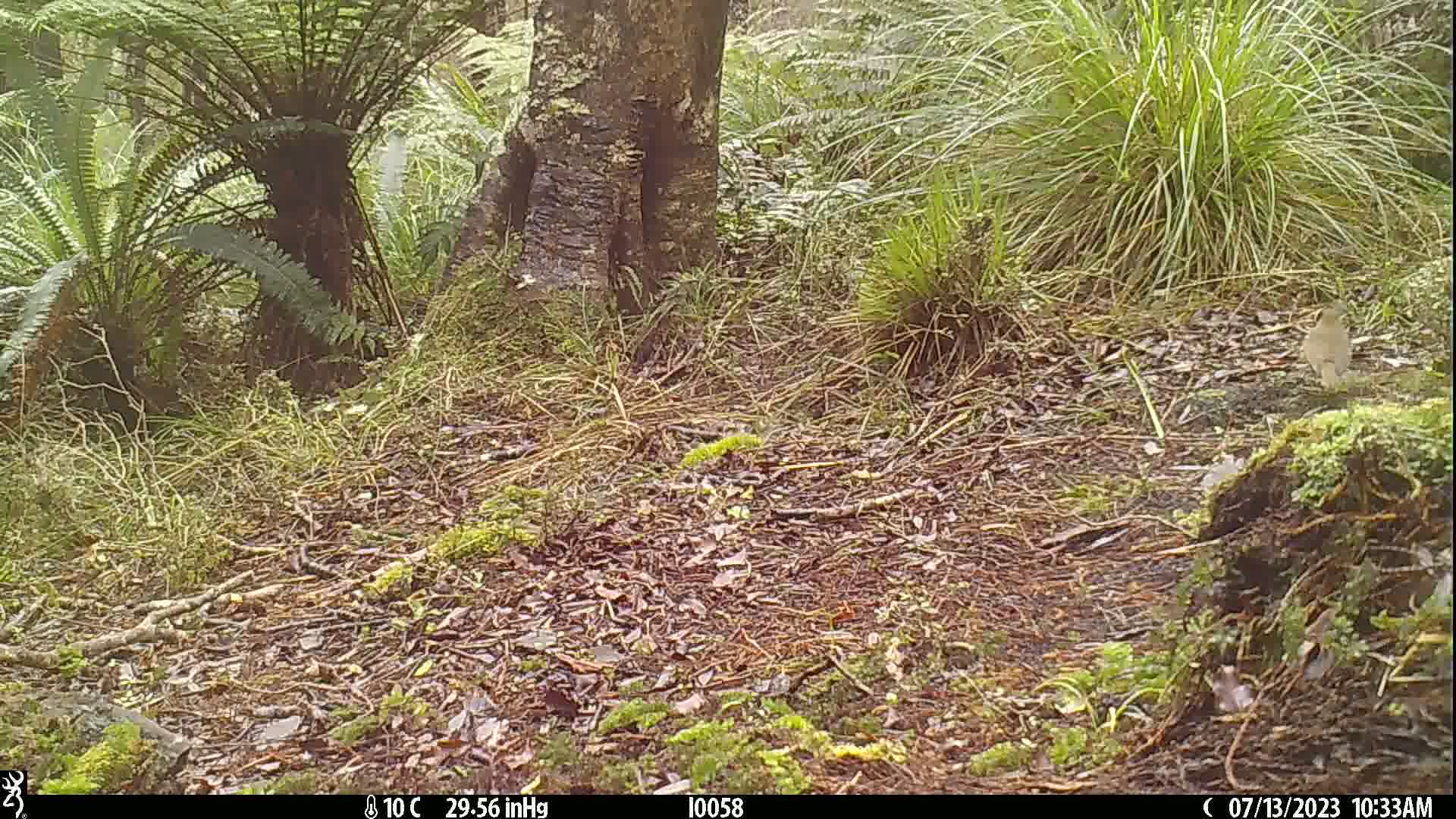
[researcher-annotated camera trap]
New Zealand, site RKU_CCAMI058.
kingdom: Animalia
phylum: Chordata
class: Aves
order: Passeriformes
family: Turdidae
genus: Turdus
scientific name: Turdus philomelos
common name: song thrush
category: thrush